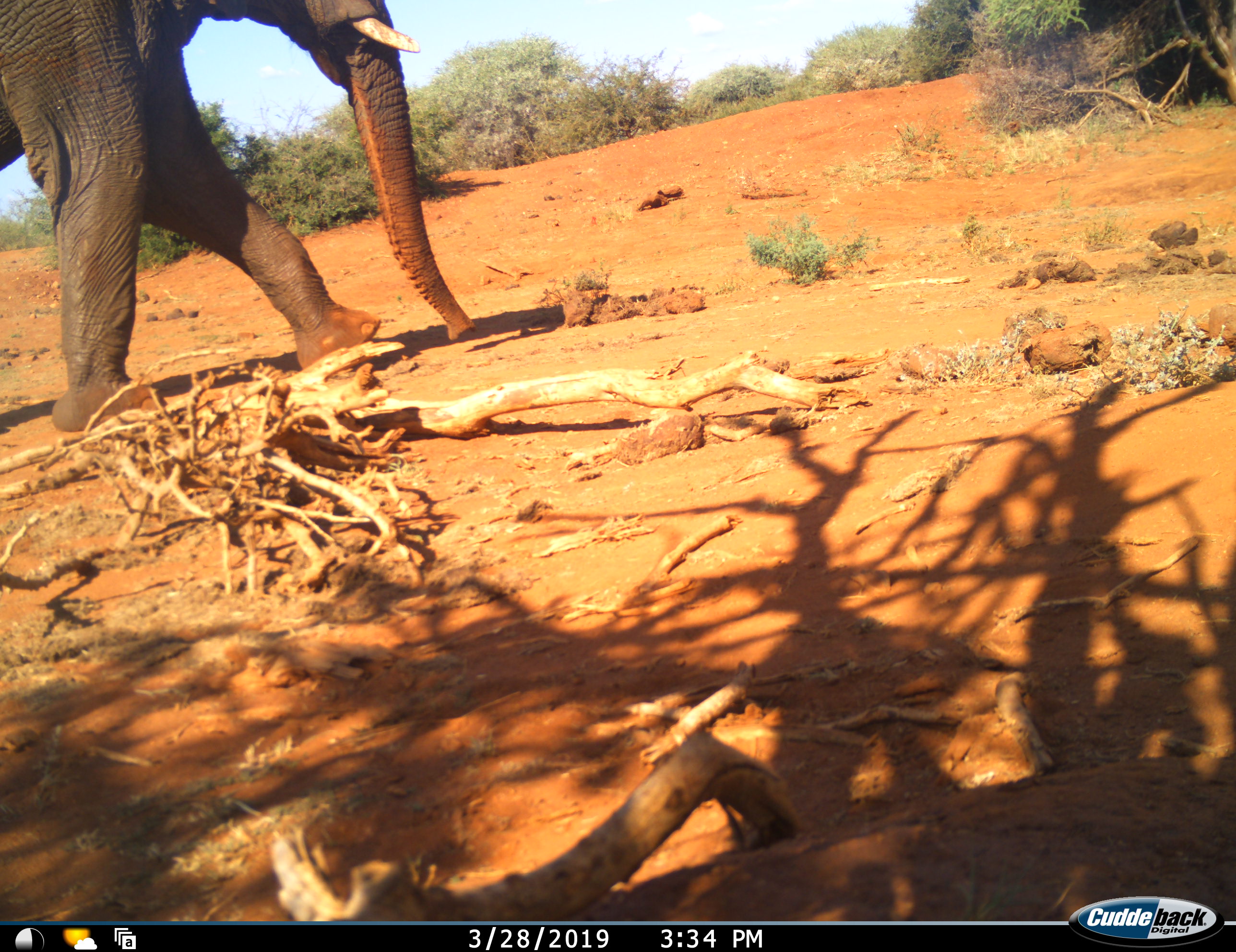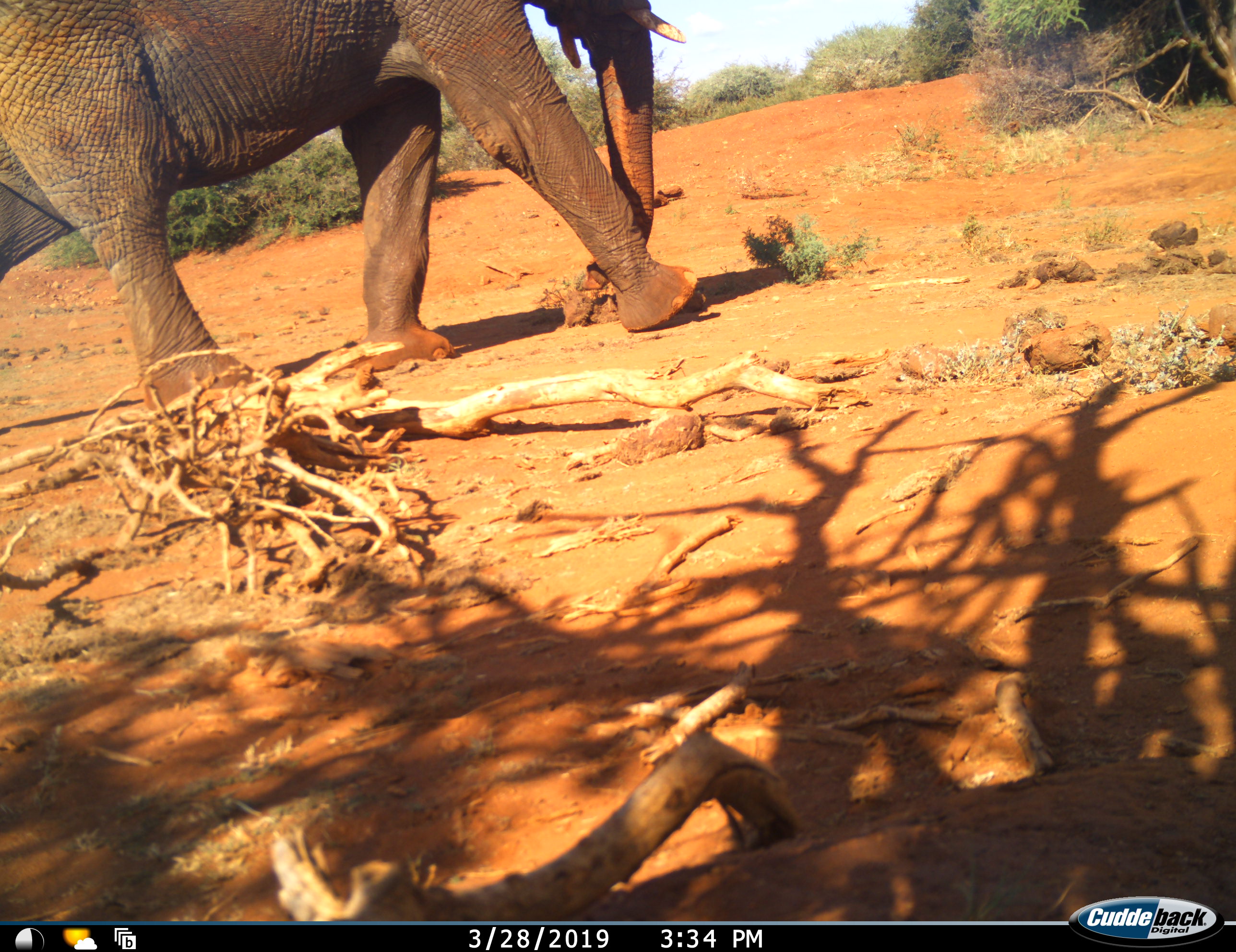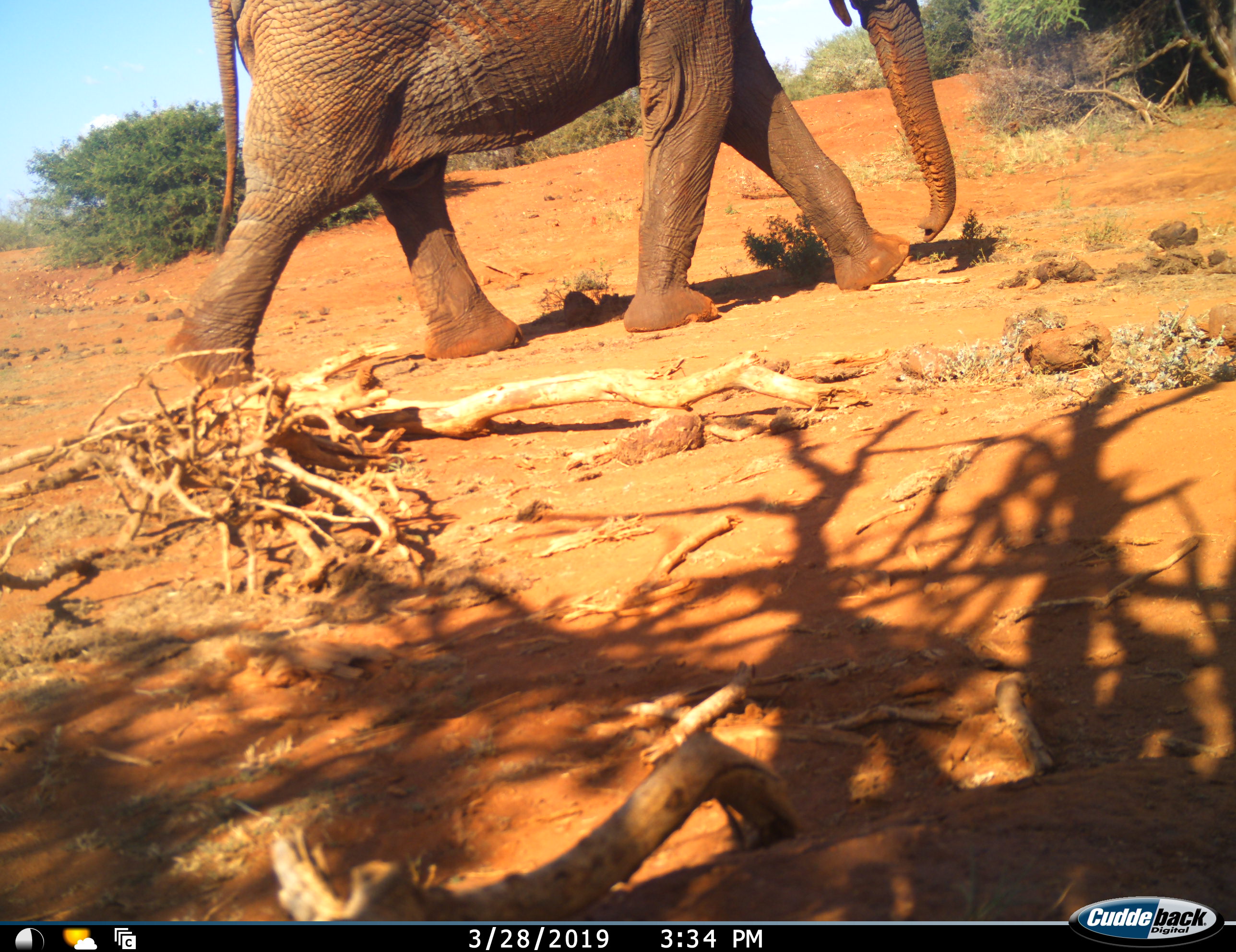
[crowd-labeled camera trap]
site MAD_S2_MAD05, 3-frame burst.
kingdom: Animalia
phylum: Chordata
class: Mammalia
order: Proboscidea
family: Elephantidae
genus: Loxodonta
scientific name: Loxodonta africana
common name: african bush elephant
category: elephant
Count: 1.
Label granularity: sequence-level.